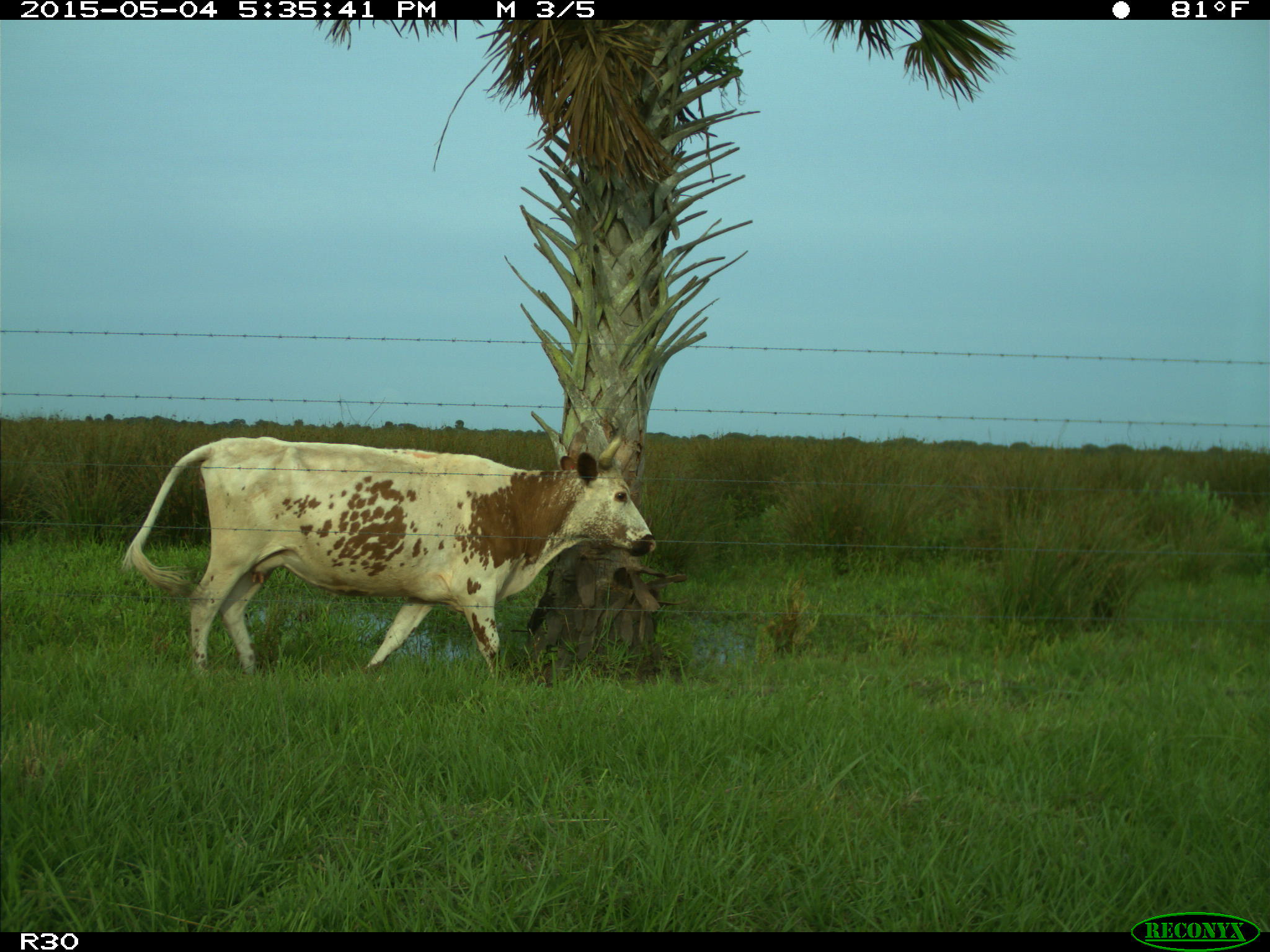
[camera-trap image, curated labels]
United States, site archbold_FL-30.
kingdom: Animalia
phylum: Chordata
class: Mammalia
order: Artiodactyla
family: Bovidae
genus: Bos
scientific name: Bos taurus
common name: domestic cow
Bos taurus (domestic cow).